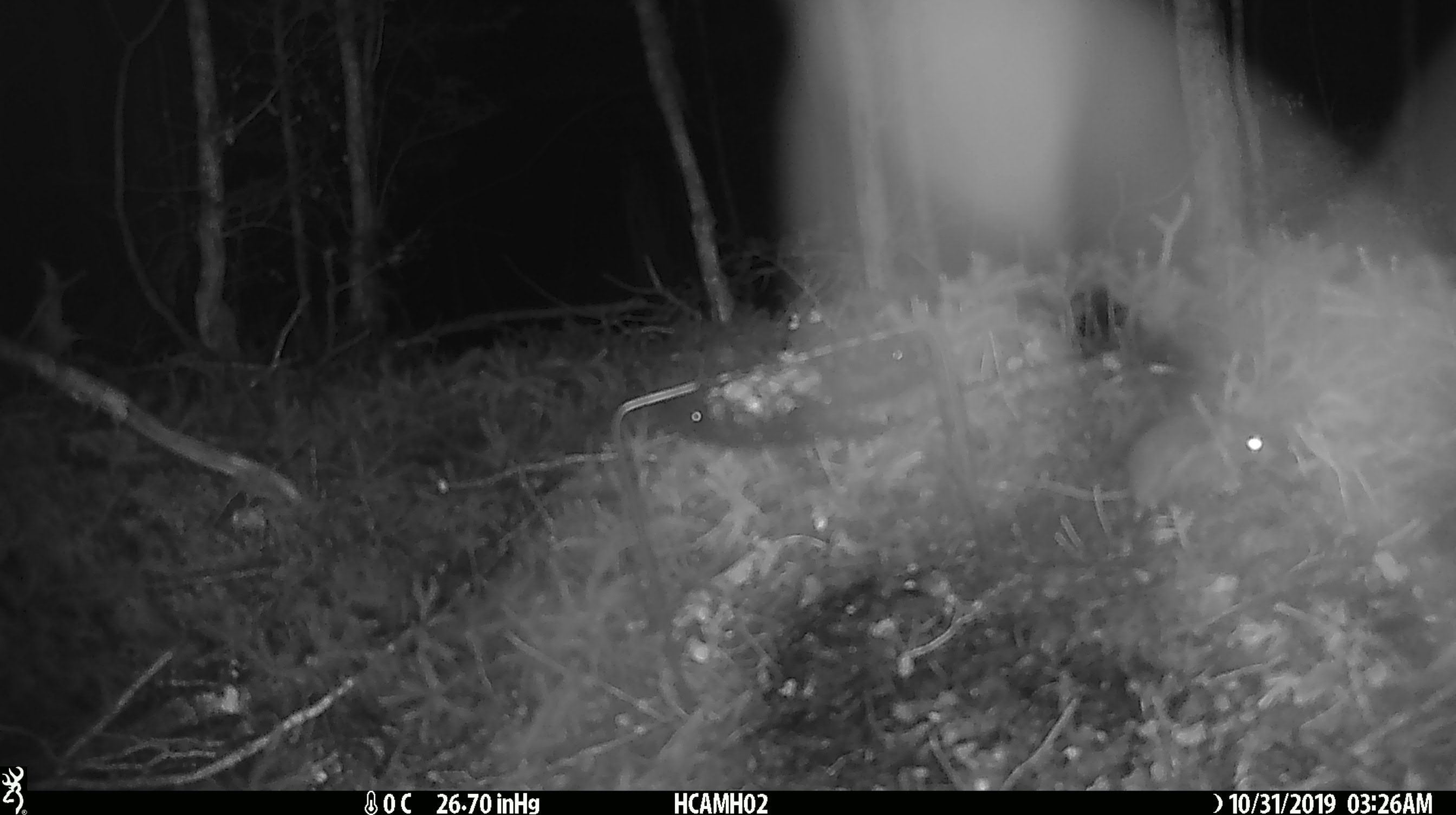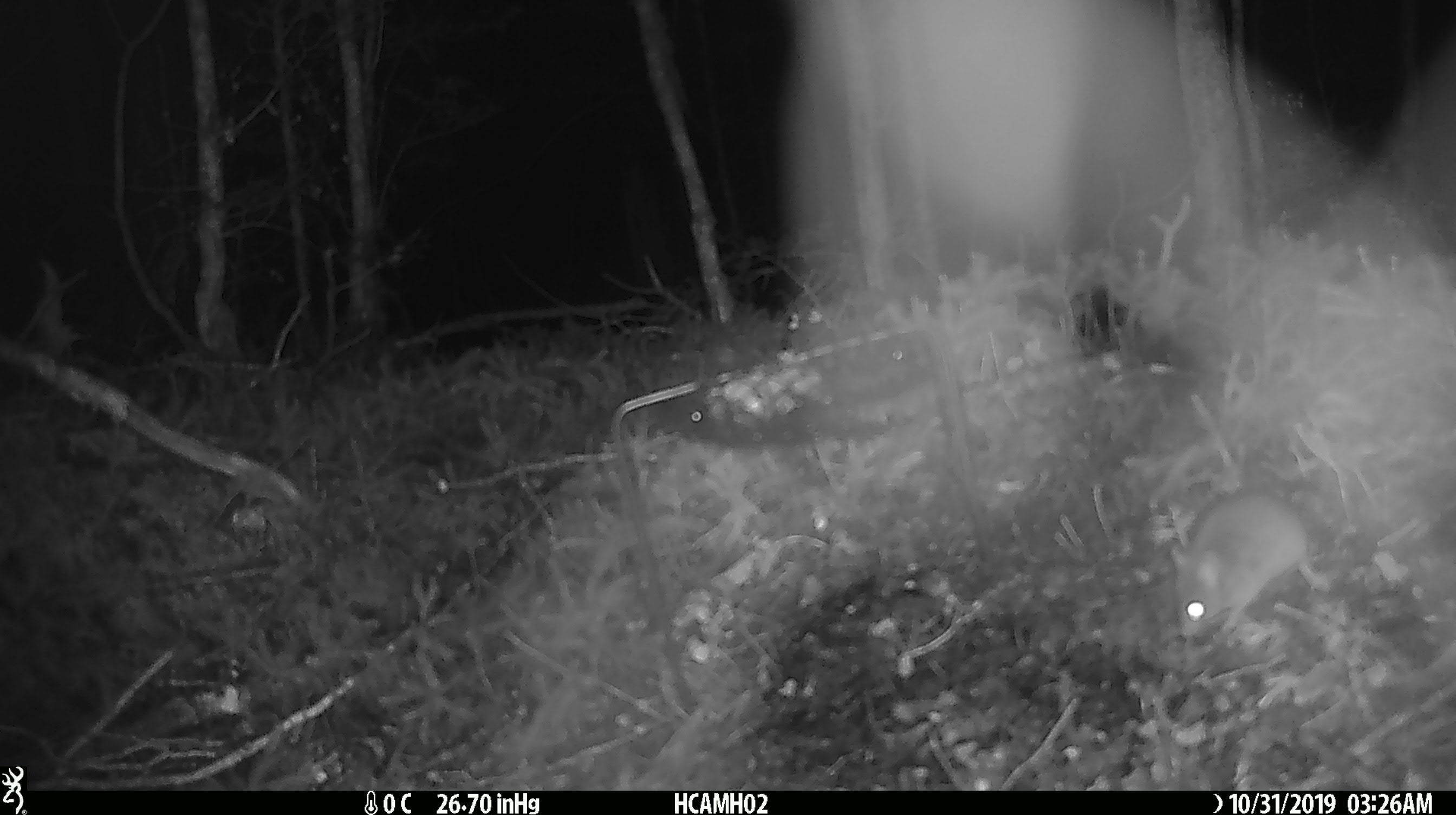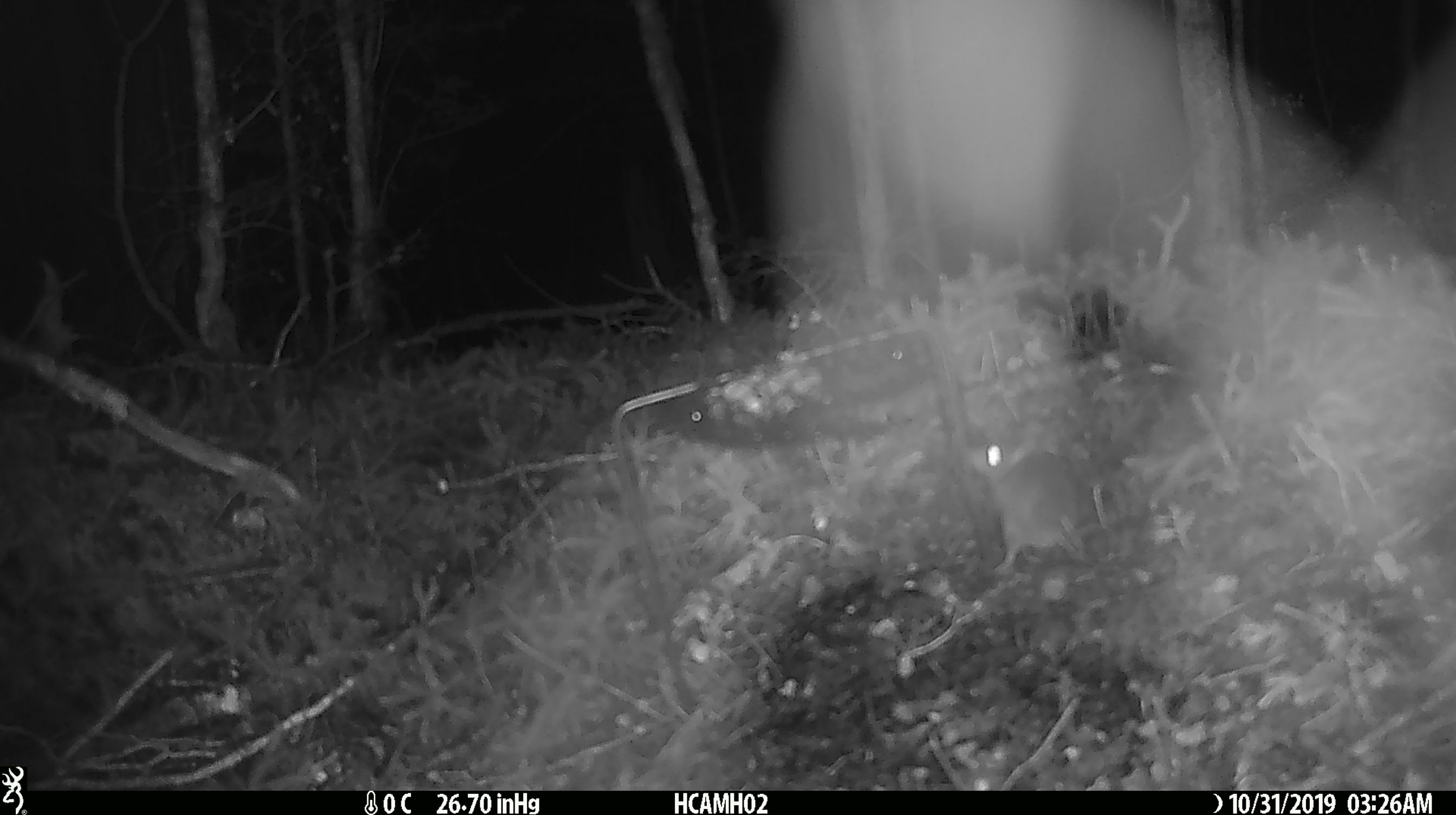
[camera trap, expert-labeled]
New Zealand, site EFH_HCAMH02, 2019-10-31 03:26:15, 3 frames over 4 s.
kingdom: Animalia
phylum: Chordata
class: Mammalia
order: Rodentia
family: Muridae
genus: Mus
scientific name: Mus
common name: mouse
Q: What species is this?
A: Mouse (Mus).